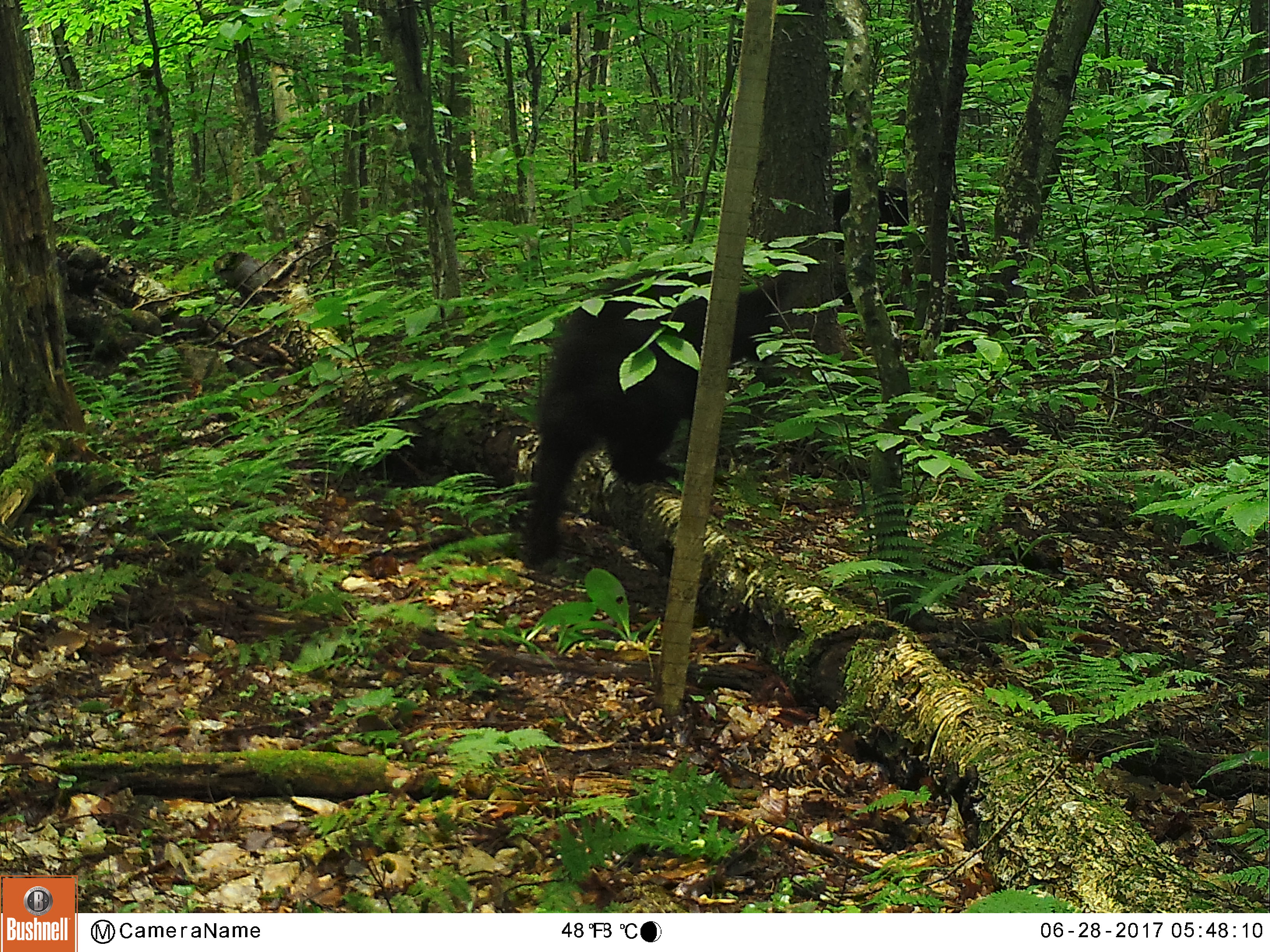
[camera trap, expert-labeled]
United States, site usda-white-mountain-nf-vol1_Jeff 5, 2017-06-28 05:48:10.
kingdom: Animalia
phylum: Chordata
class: Mammalia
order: Carnivora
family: Ursidae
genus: Ursus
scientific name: Ursus americanus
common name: black bear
Black bear (Ursus americanus).